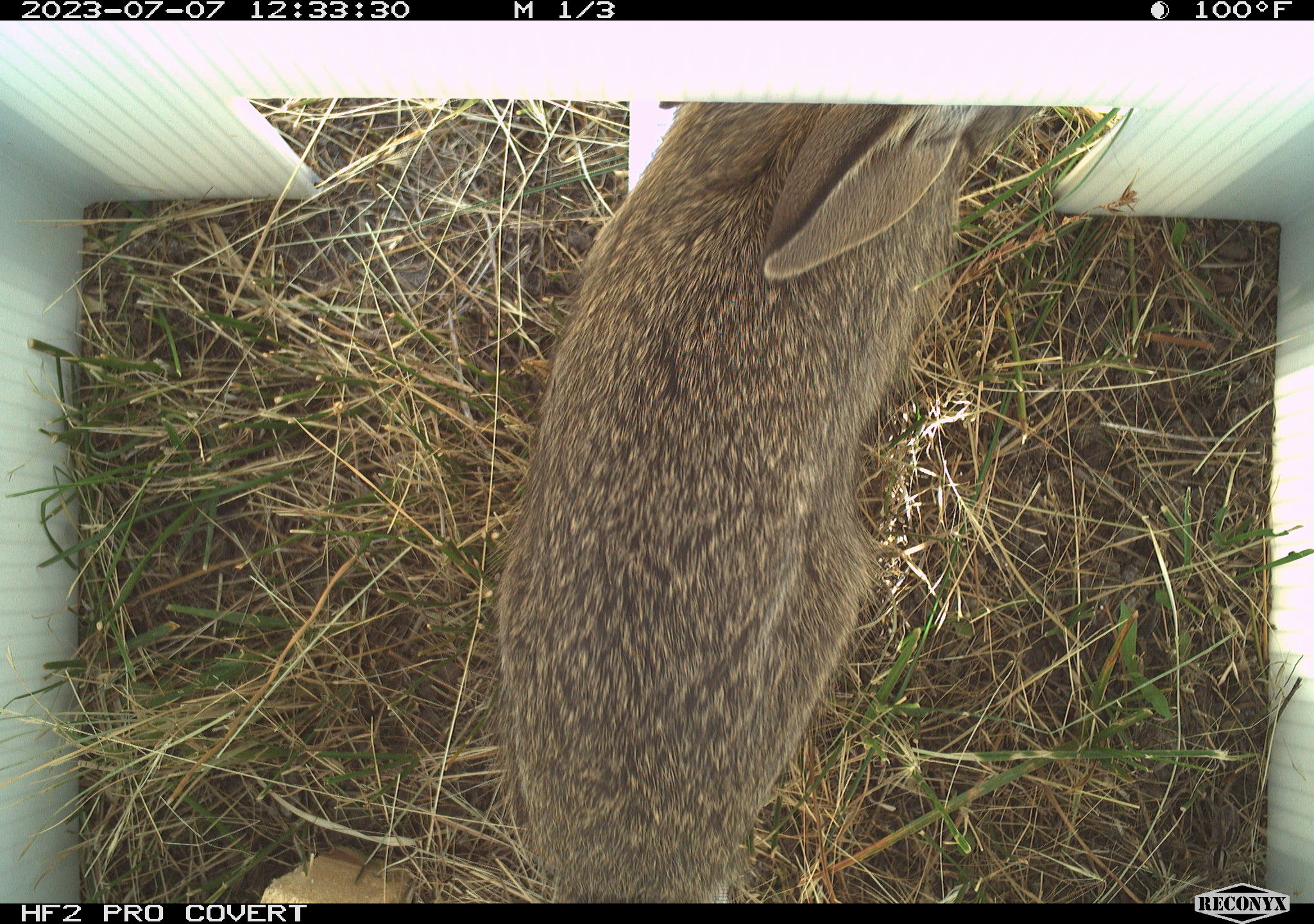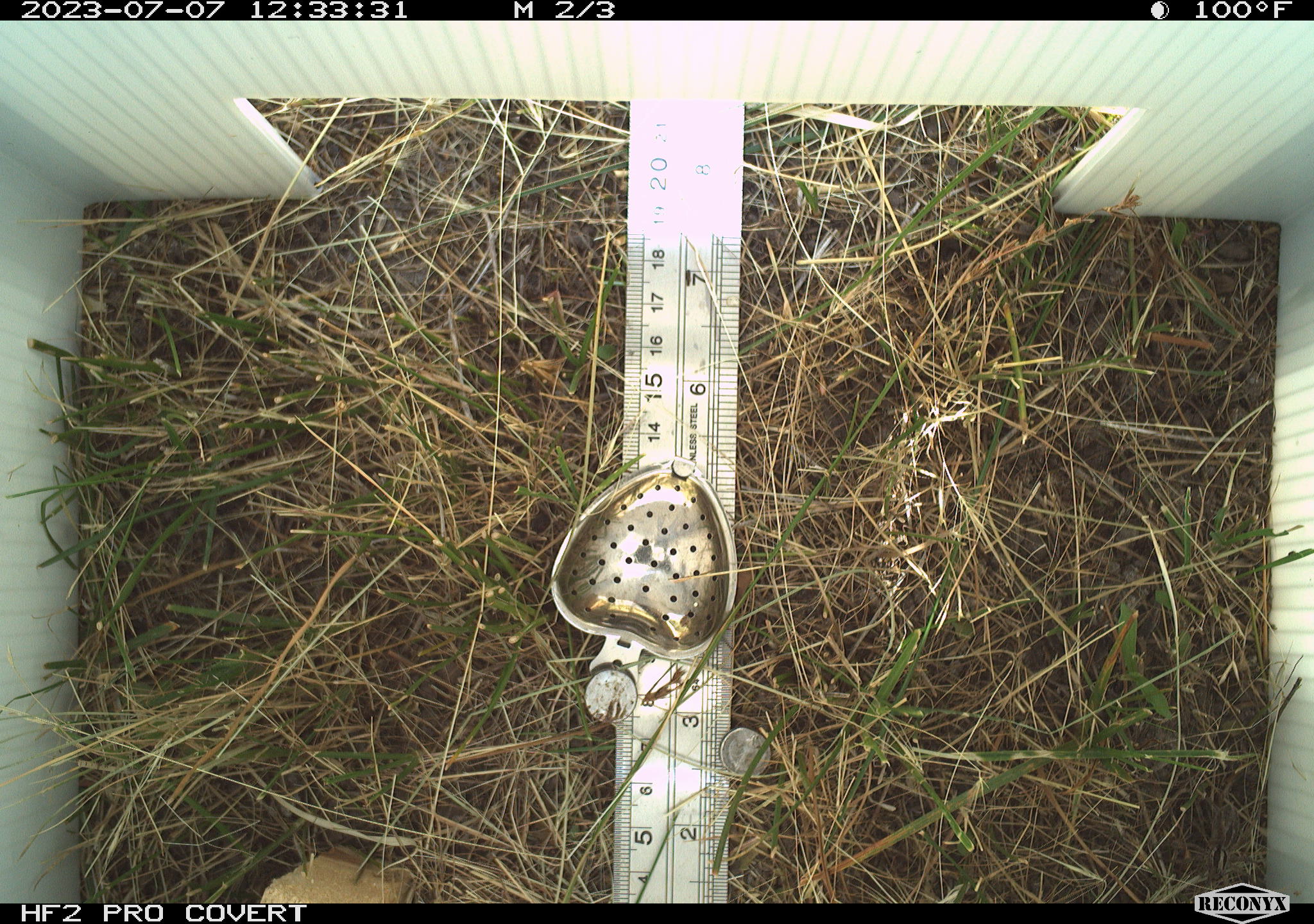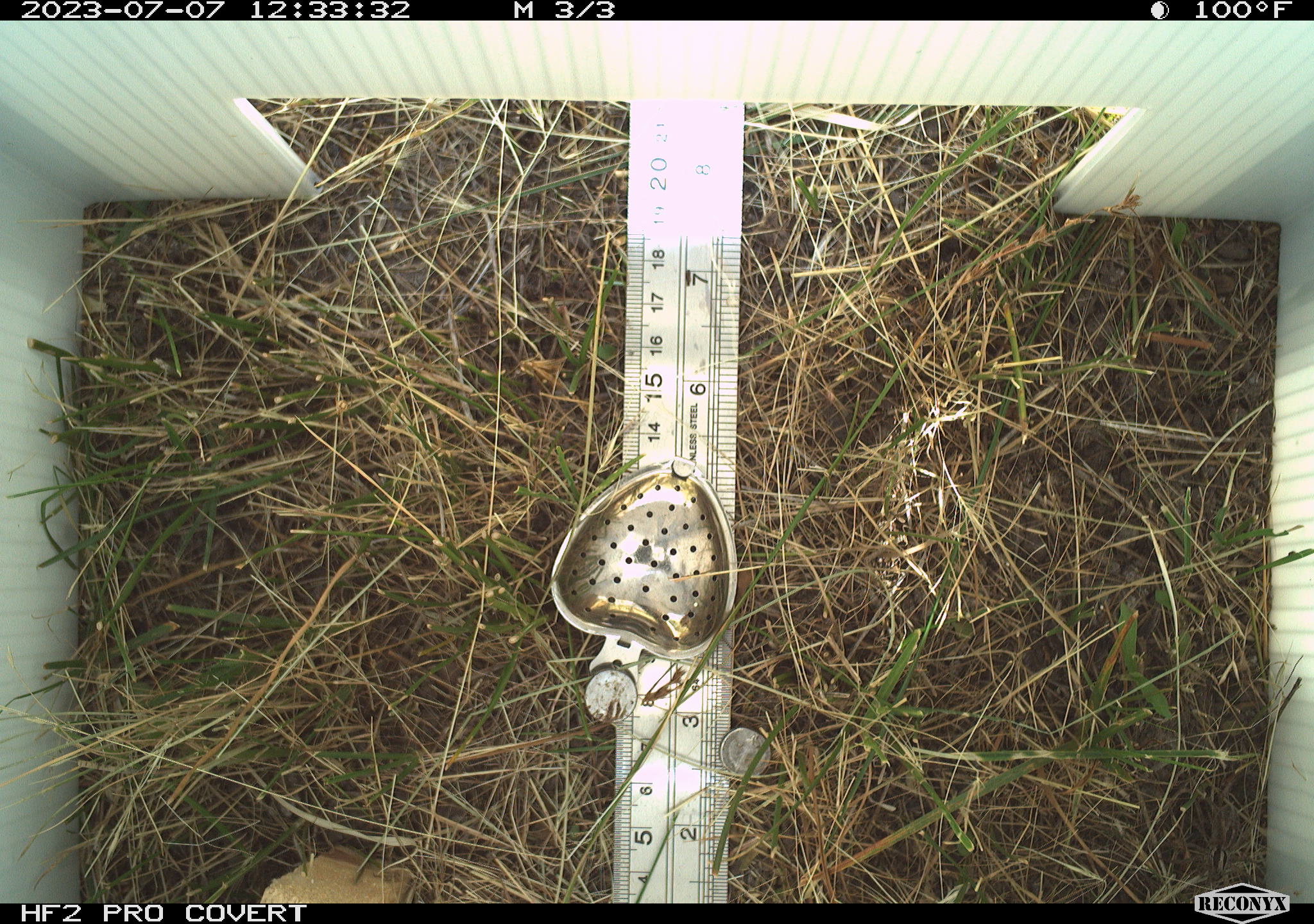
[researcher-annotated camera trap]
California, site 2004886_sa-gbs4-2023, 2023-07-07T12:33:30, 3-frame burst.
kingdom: Animalia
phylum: Chordata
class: Mammalia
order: Lagomorpha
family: Leporidae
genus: Sylvilagus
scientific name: Sylvilagus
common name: cottontail rabbits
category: sylvilagus species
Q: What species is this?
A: Sylvilagus species (cottontail rabbits) (Sylvilagus).